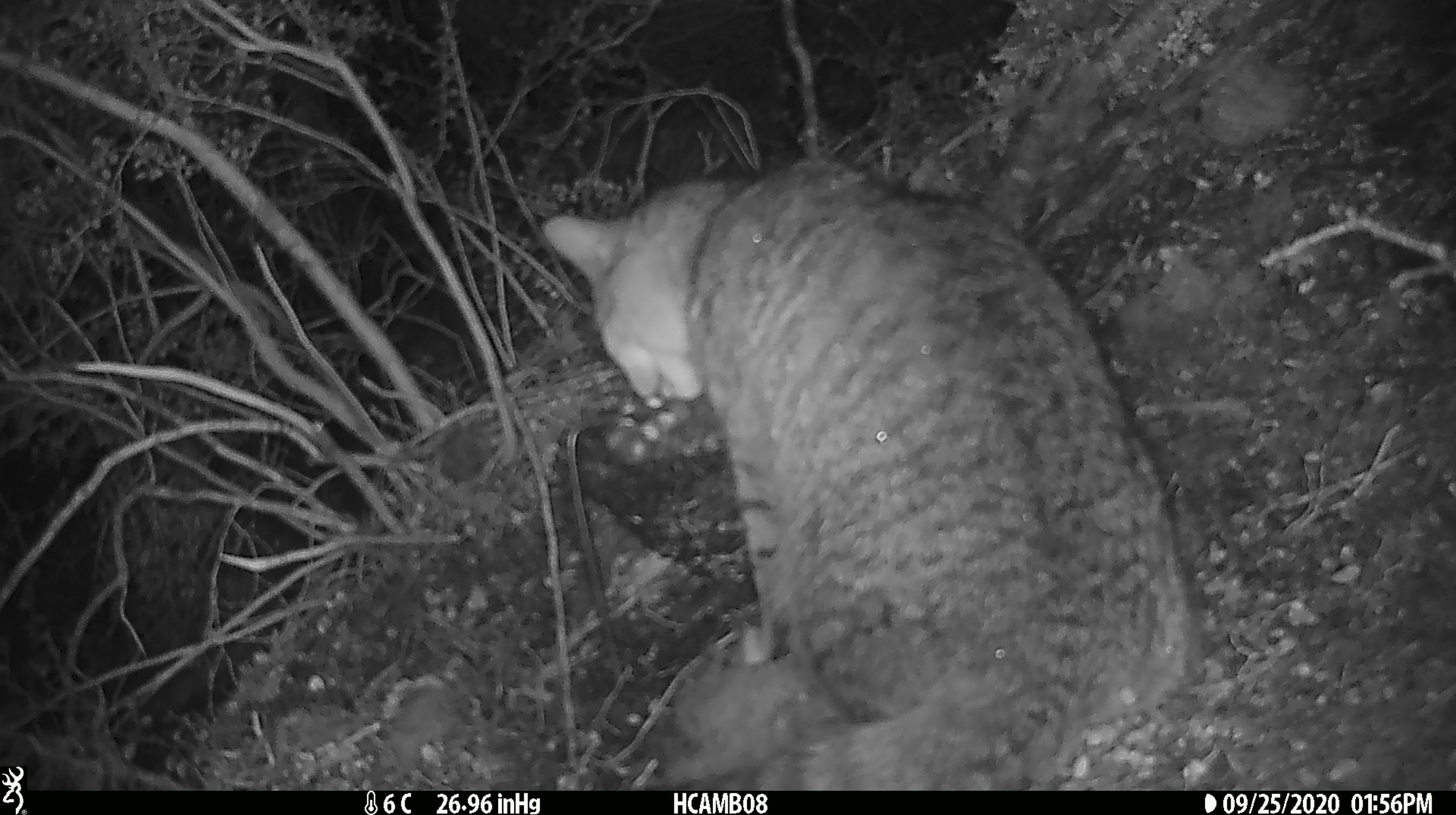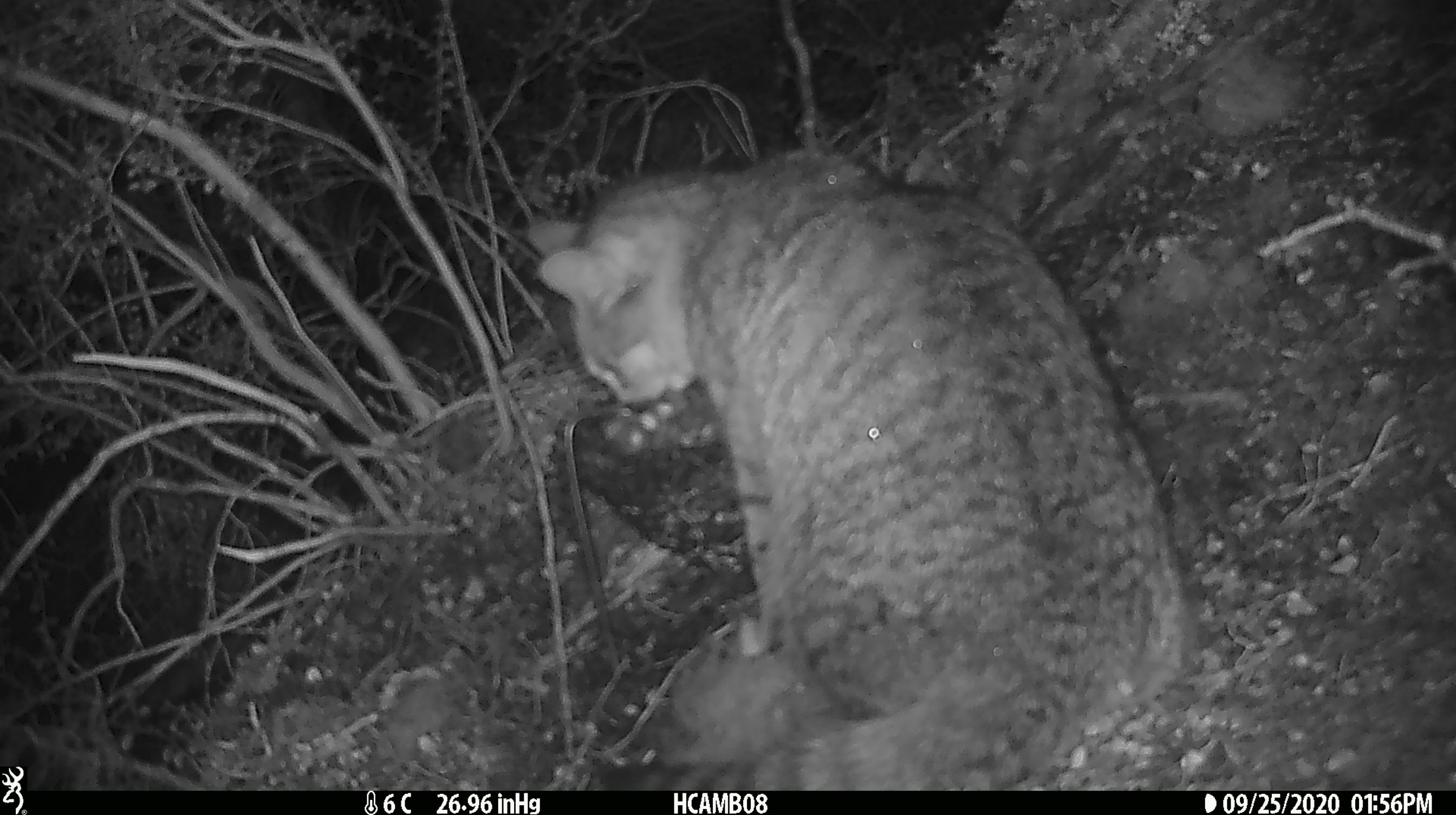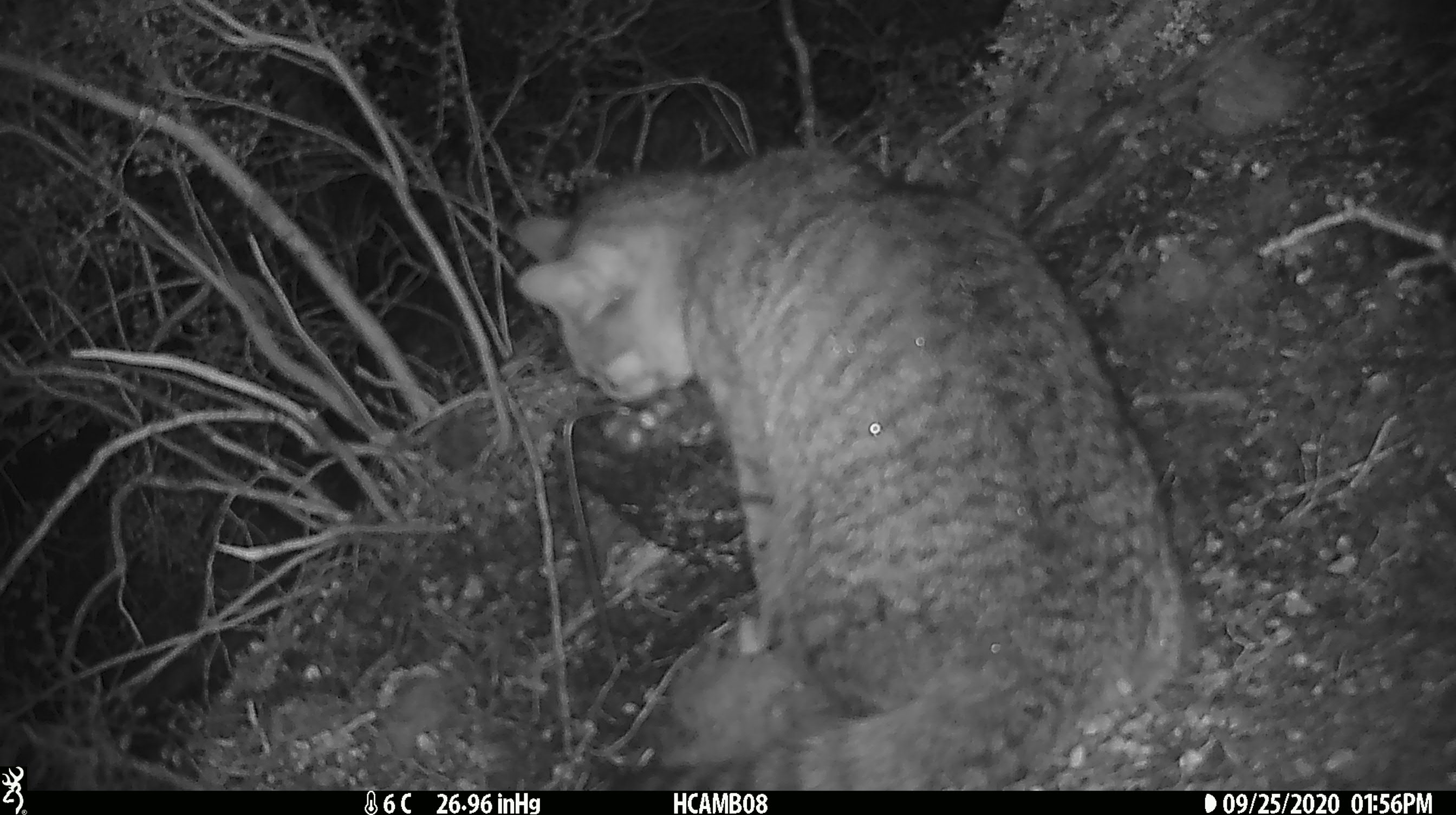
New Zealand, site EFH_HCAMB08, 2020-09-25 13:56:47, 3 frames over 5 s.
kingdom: Animalia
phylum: Chordata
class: Mammalia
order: Carnivora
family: Felidae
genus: Felis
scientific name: Felis catus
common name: domestic cat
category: cat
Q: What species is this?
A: Cat (domestic cat) (Felis catus).